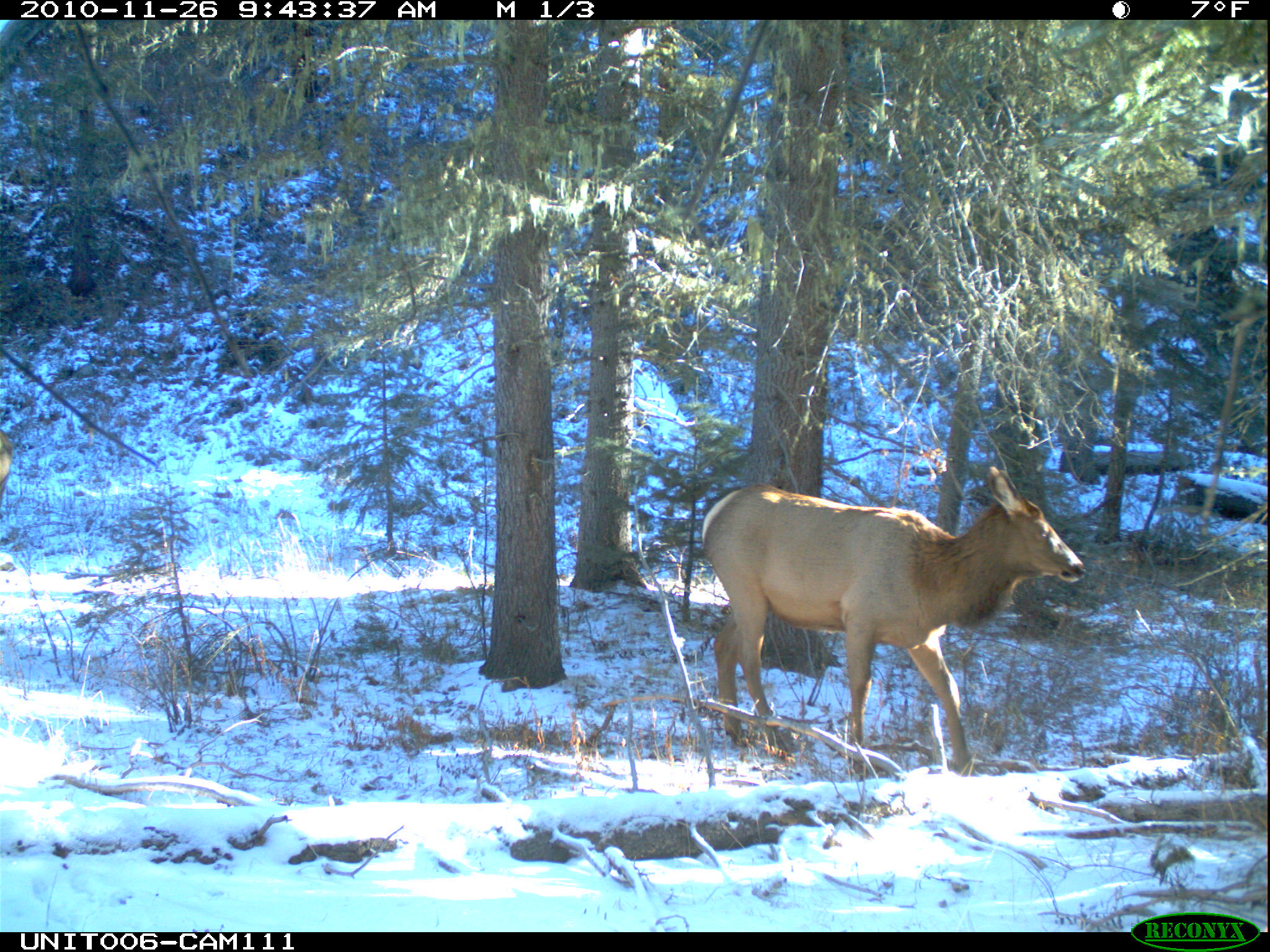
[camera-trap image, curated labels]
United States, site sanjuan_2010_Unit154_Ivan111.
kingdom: Animalia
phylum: Chordata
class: Mammalia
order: Artiodactyla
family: Cervidae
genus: Cervus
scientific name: Cervus elaphus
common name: red deer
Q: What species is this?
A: Cervus elaphus (red deer).